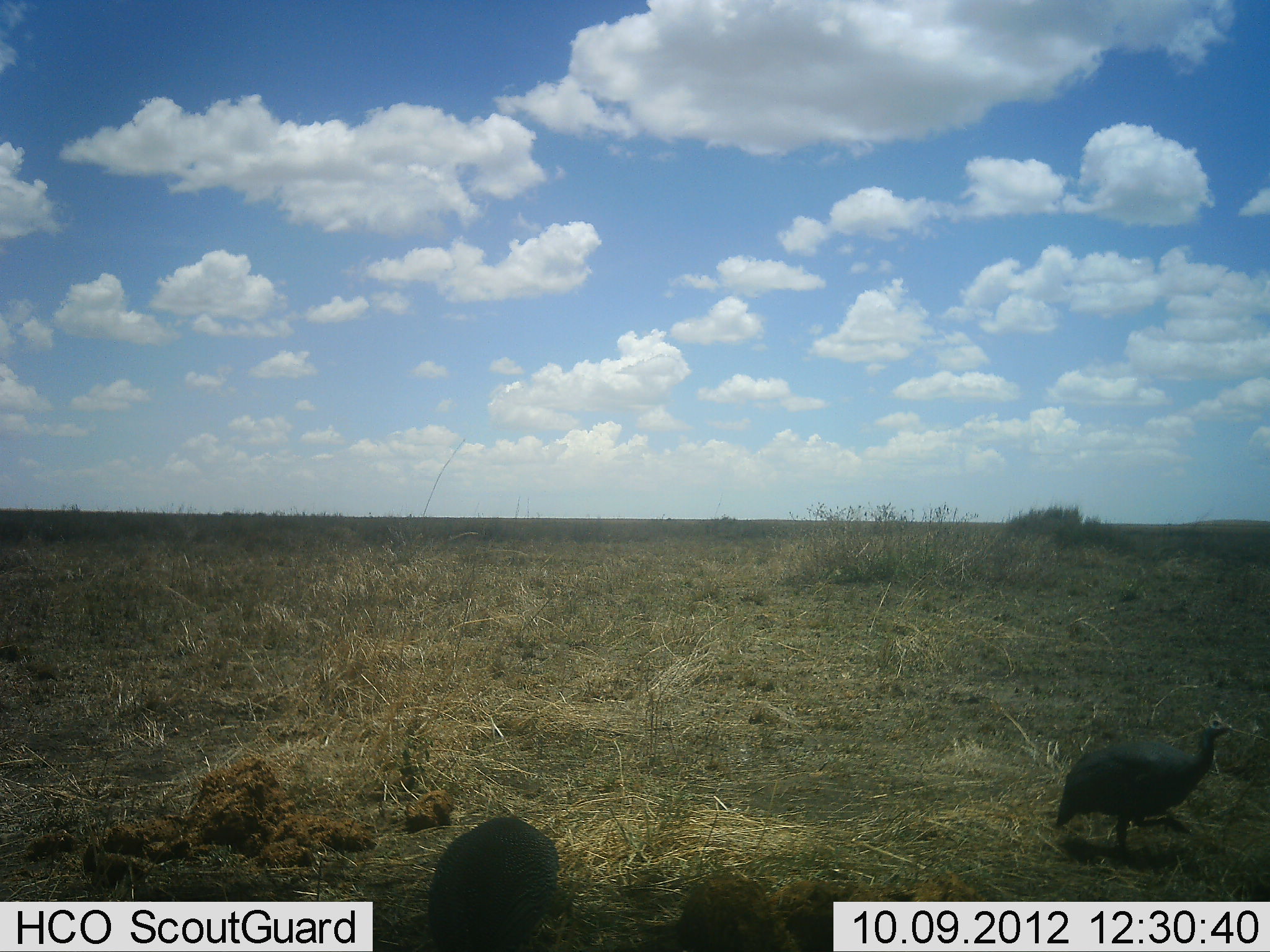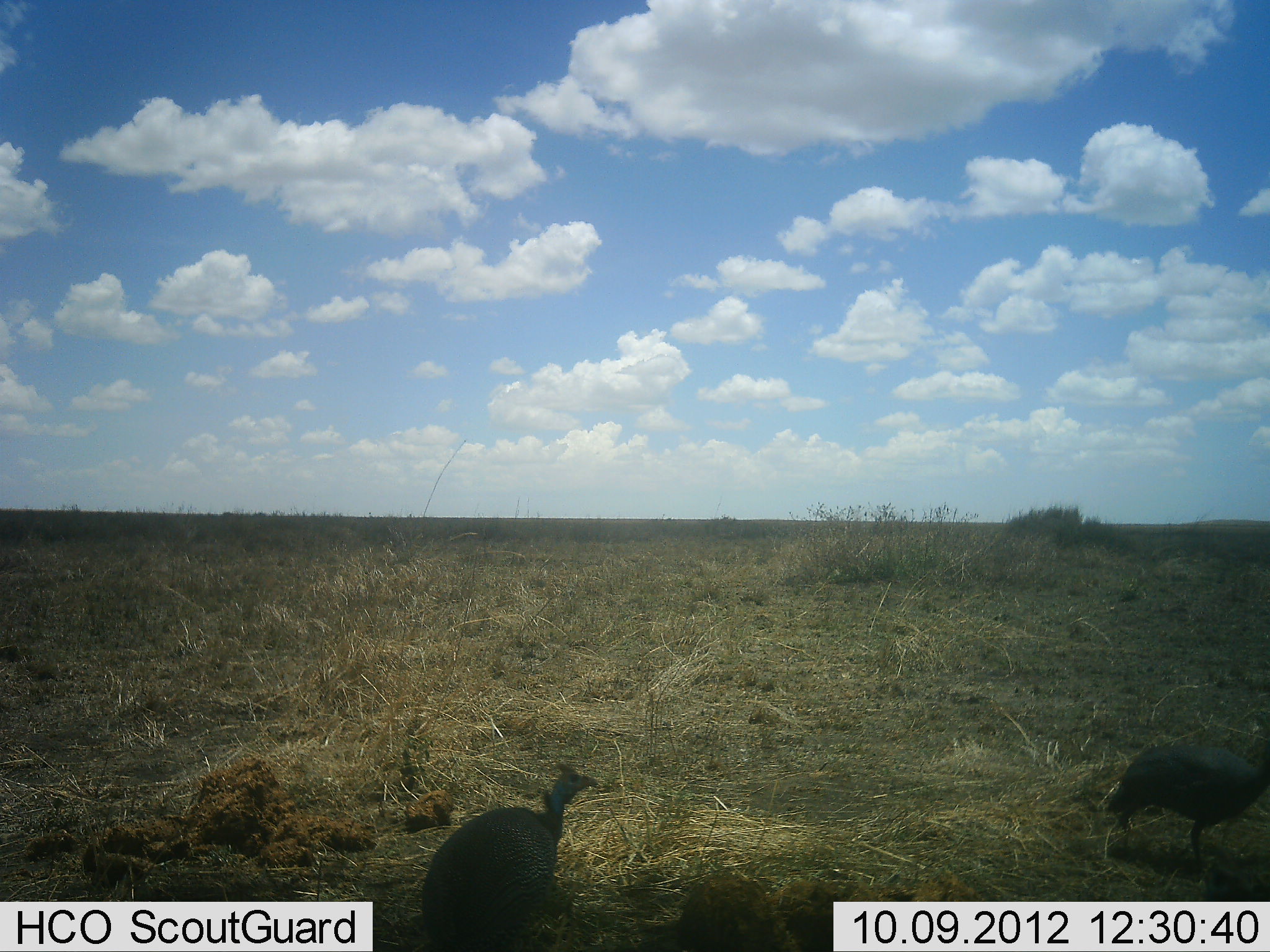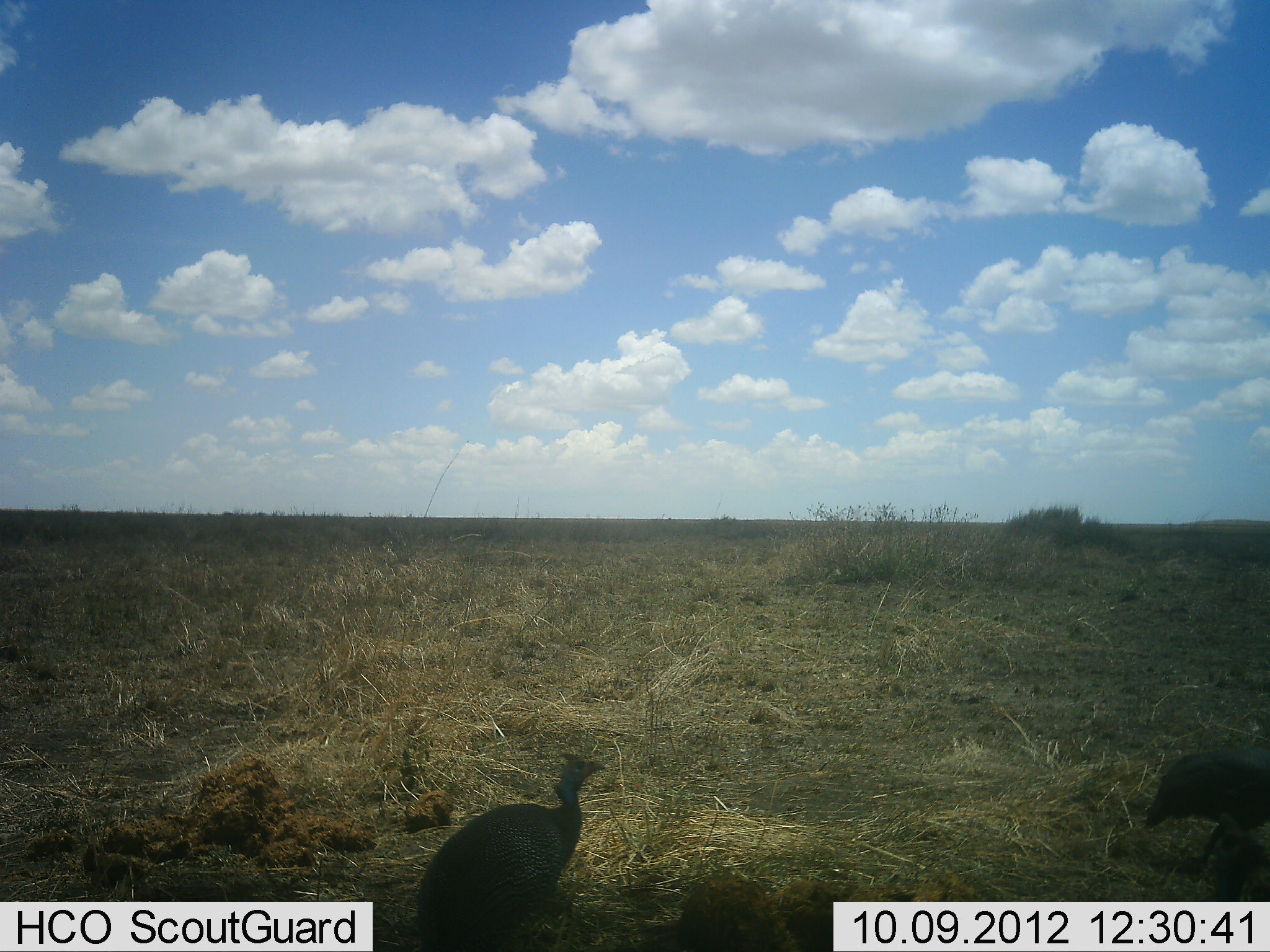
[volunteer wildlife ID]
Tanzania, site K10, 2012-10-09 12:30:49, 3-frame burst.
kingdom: Animalia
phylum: Chordata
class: Aves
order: Galliformes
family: Numididae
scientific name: Numididae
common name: guinea fowl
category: guineafowl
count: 2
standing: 18%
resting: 0%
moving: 91%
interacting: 0%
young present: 0%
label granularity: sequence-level